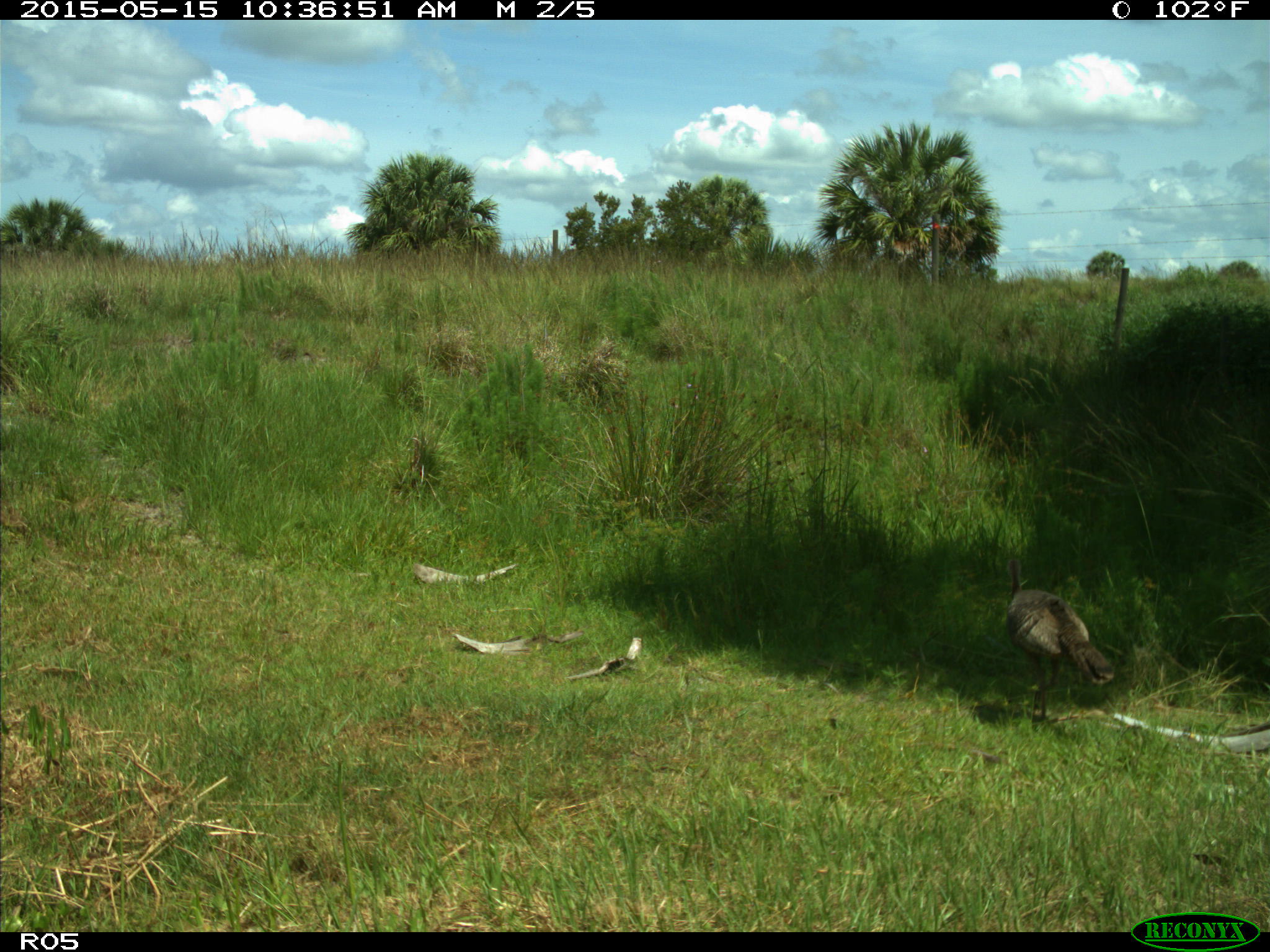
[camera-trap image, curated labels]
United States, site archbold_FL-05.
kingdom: Animalia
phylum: Chordata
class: Aves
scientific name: Aves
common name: birds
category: unidentified bird